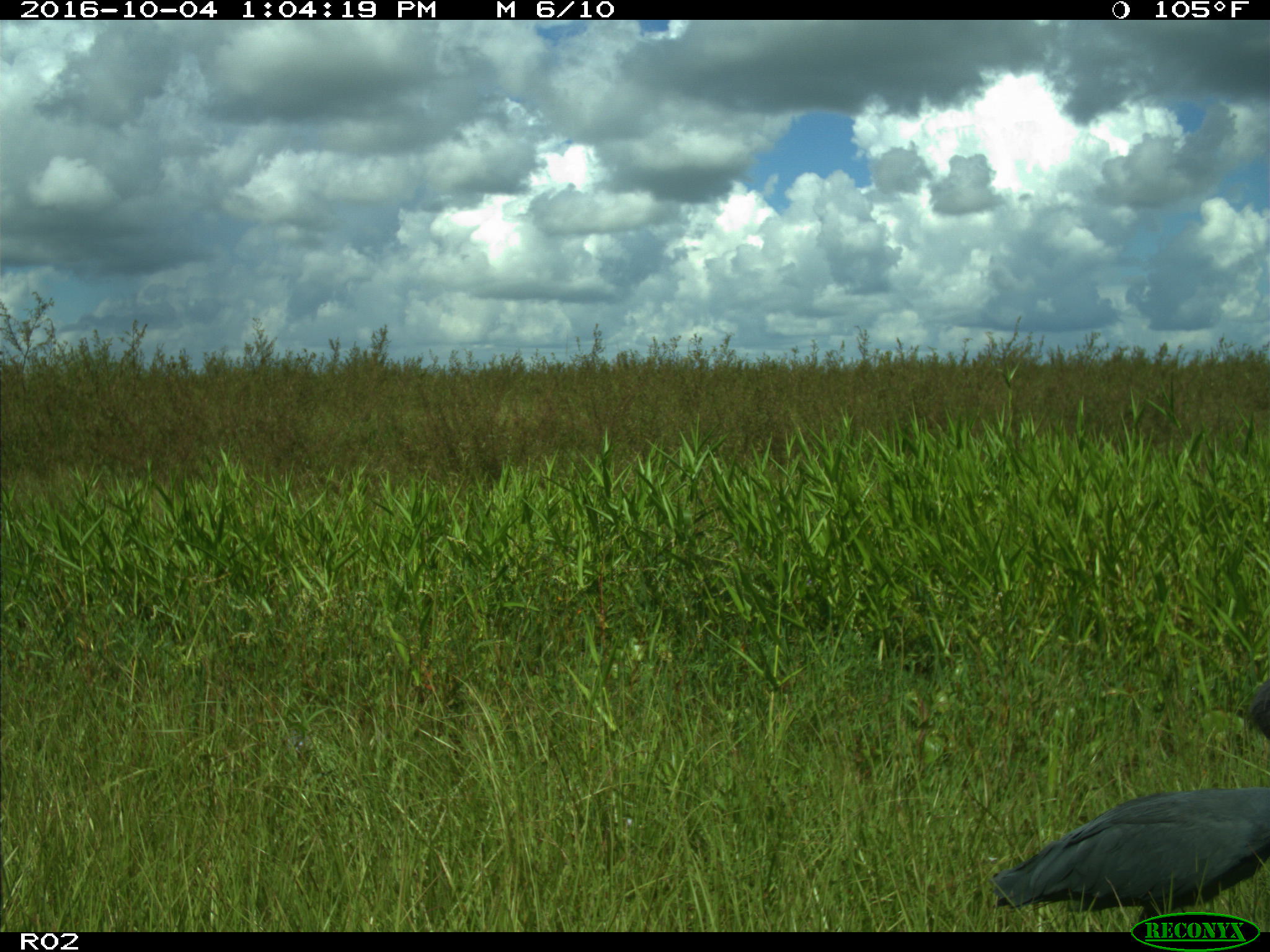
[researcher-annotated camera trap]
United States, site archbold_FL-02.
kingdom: Animalia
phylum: Chordata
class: Aves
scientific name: Aves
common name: birds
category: unidentified bird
Unidentified bird (birds) (Aves).